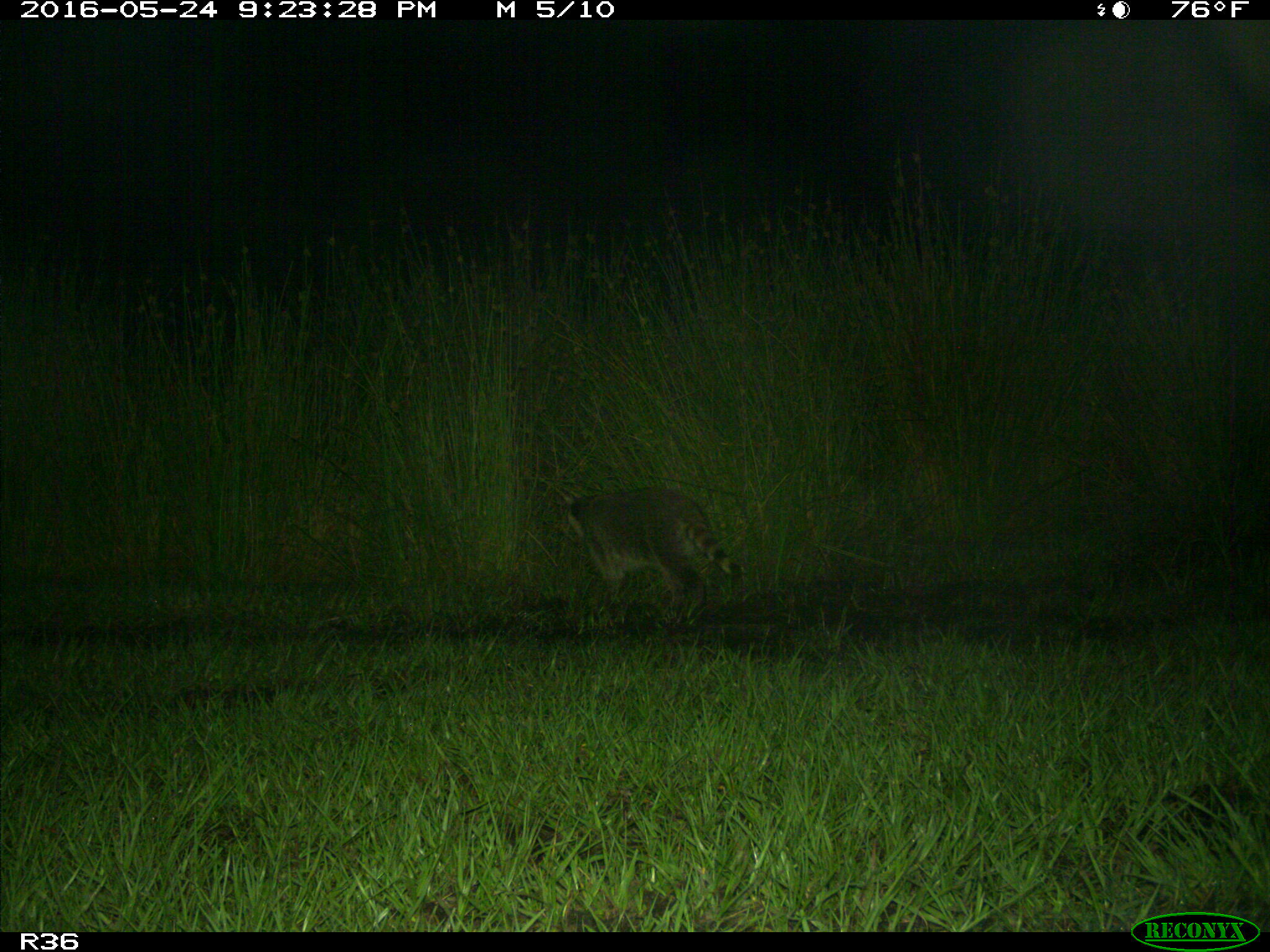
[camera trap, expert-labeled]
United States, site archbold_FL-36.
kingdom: Animalia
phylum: Chordata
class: Mammalia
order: Carnivora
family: Procyonidae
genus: Procyon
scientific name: Procyon lotor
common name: common raccoon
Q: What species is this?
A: Procyon lotor (common raccoon).